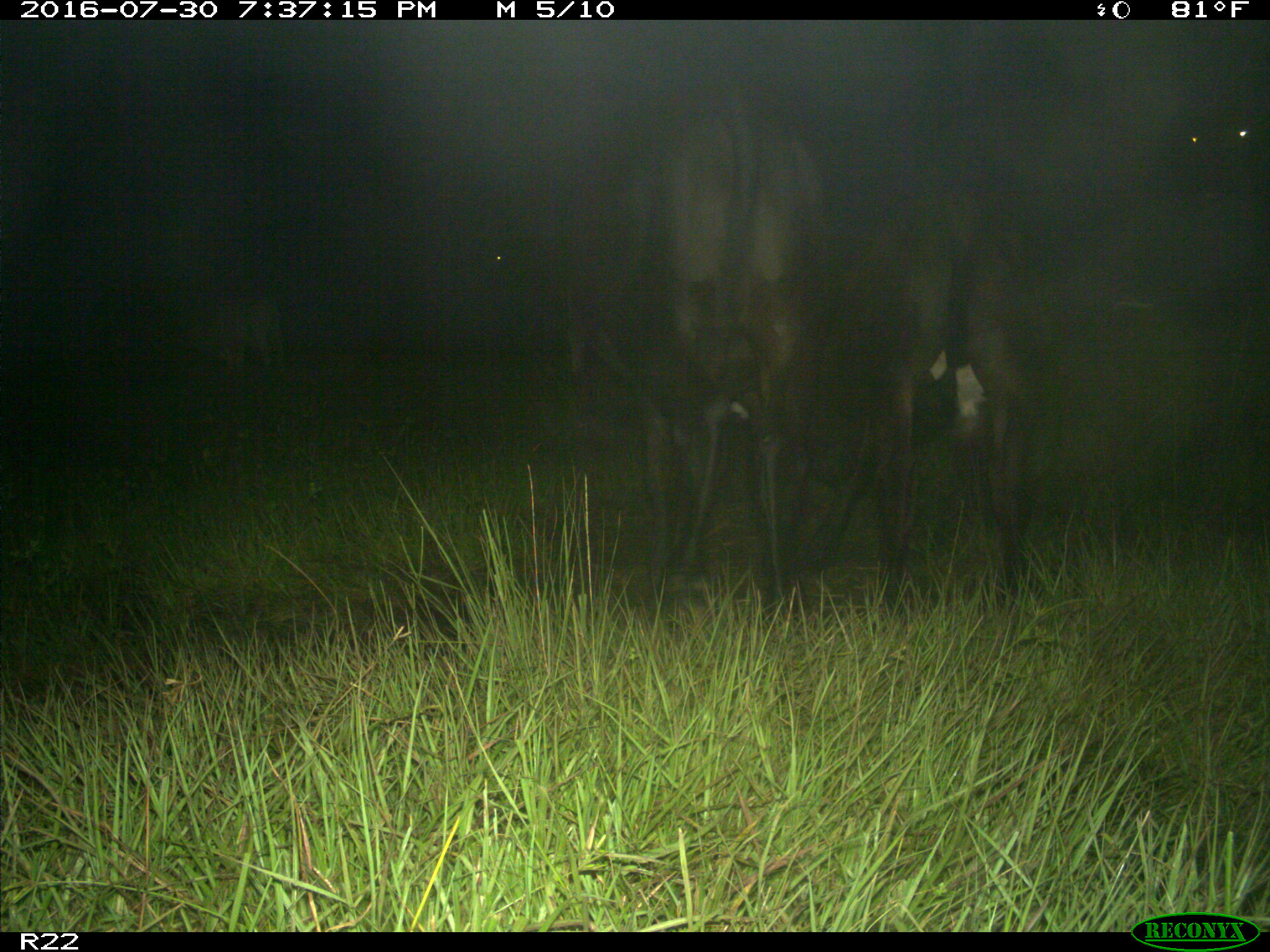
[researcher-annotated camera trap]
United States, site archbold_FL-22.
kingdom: Animalia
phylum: Chordata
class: Mammalia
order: Artiodactyla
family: Bovidae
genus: Bos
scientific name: Bos taurus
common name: domestic cow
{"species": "Bos taurus (domestic cow)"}